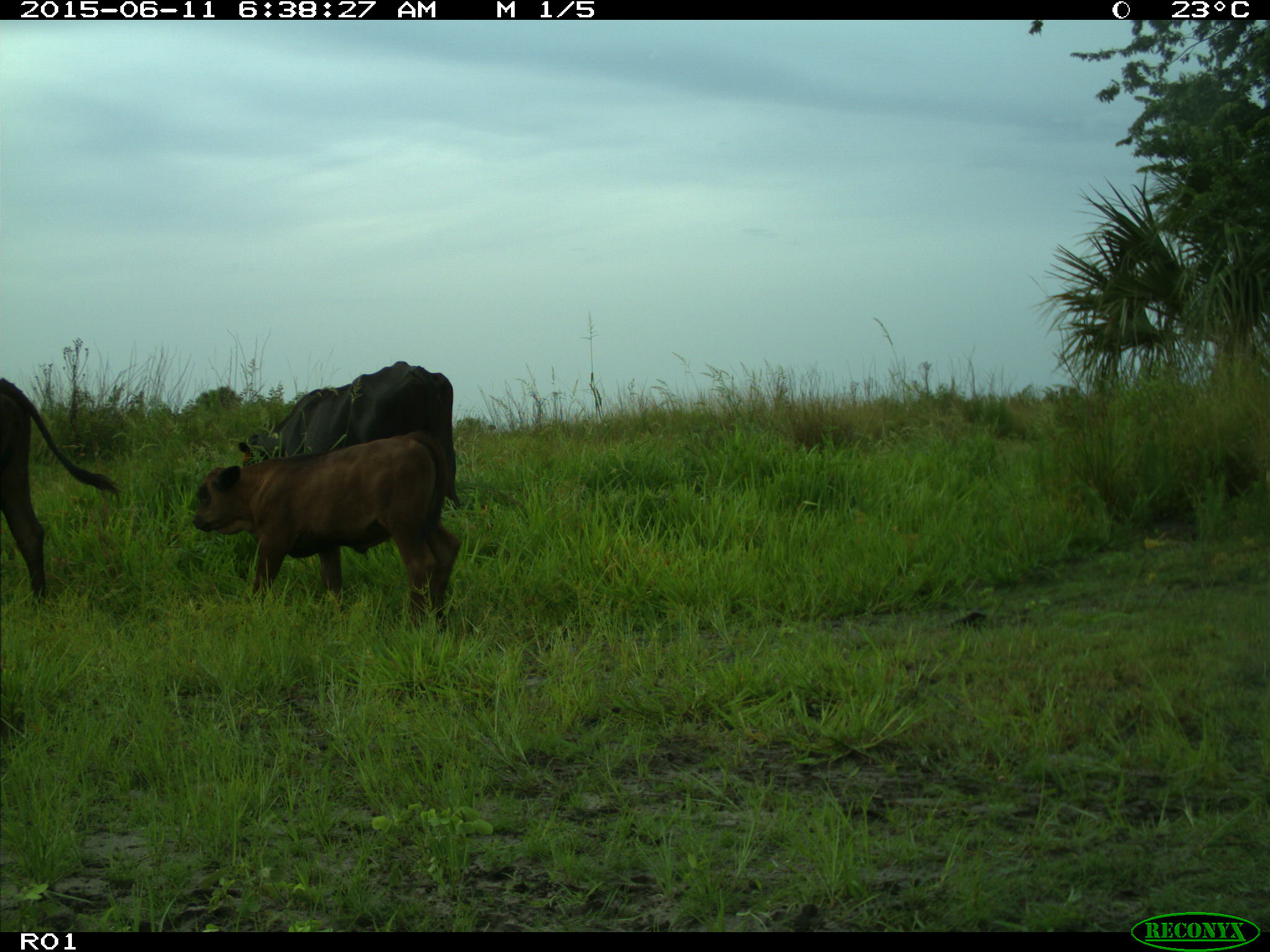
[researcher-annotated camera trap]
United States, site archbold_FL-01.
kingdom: Animalia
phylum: Chordata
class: Mammalia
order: Artiodactyla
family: Bovidae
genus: Bos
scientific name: Bos taurus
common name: domestic cow